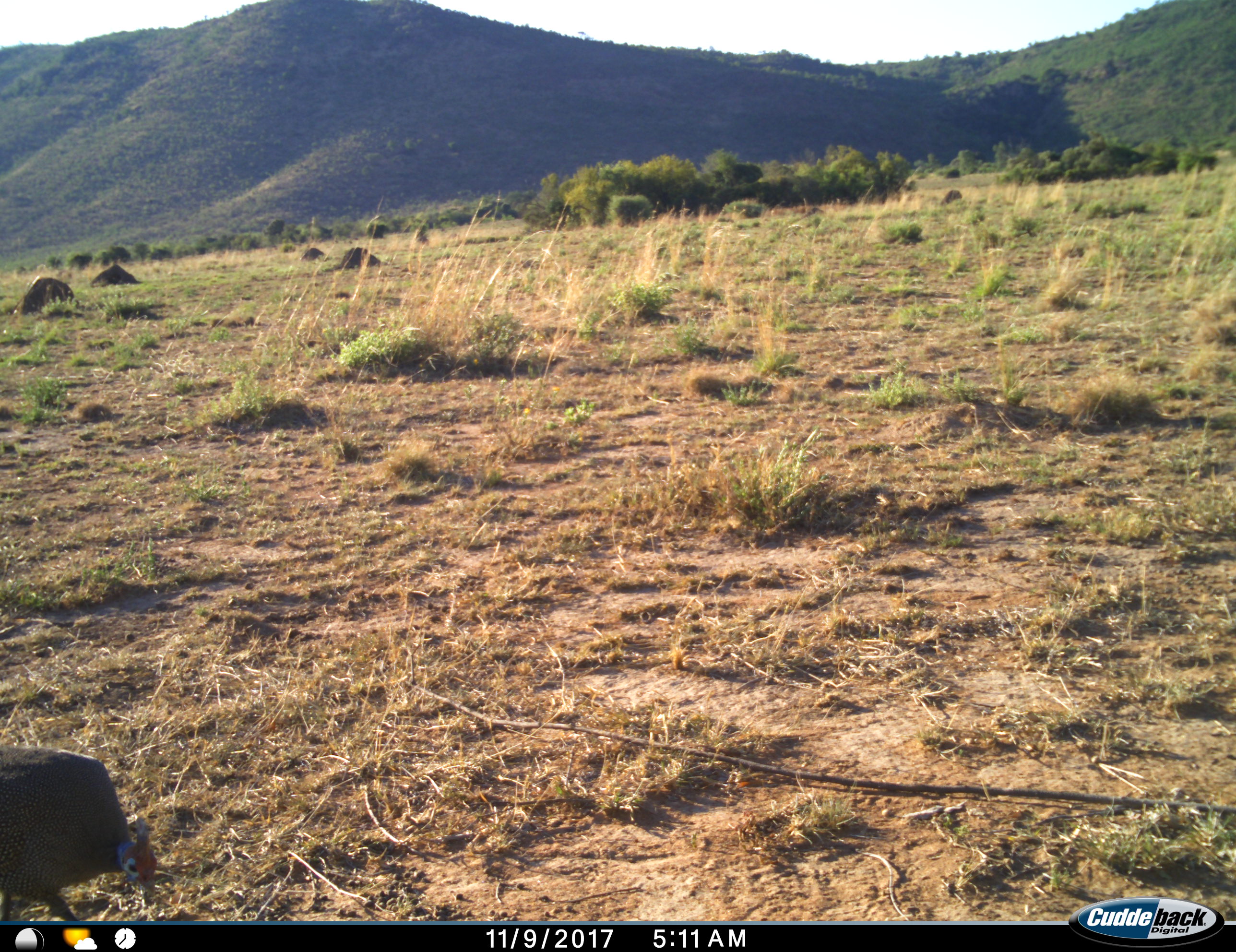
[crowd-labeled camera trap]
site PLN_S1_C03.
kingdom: Animalia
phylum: Chordata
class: Aves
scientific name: Aves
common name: bird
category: birdother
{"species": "birdother (bird) (Aves)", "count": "1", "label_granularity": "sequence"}